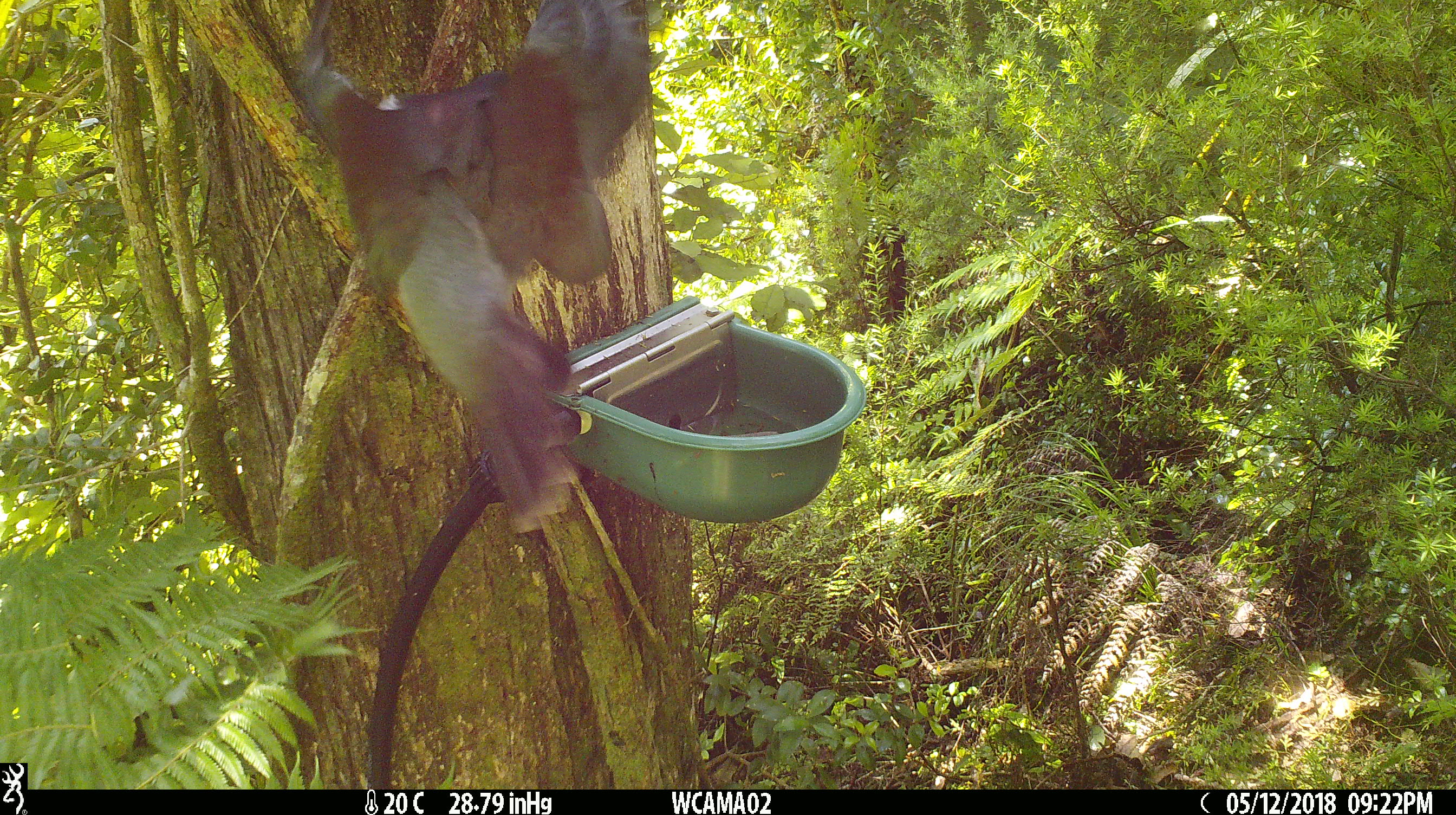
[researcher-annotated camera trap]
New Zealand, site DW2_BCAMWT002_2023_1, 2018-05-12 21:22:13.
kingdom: Animalia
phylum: Chordata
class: Aves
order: Columbiformes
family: Columbidae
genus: Hemiphaga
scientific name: Hemiphaga novaeseelandiae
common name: new zealand pigeon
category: kereru